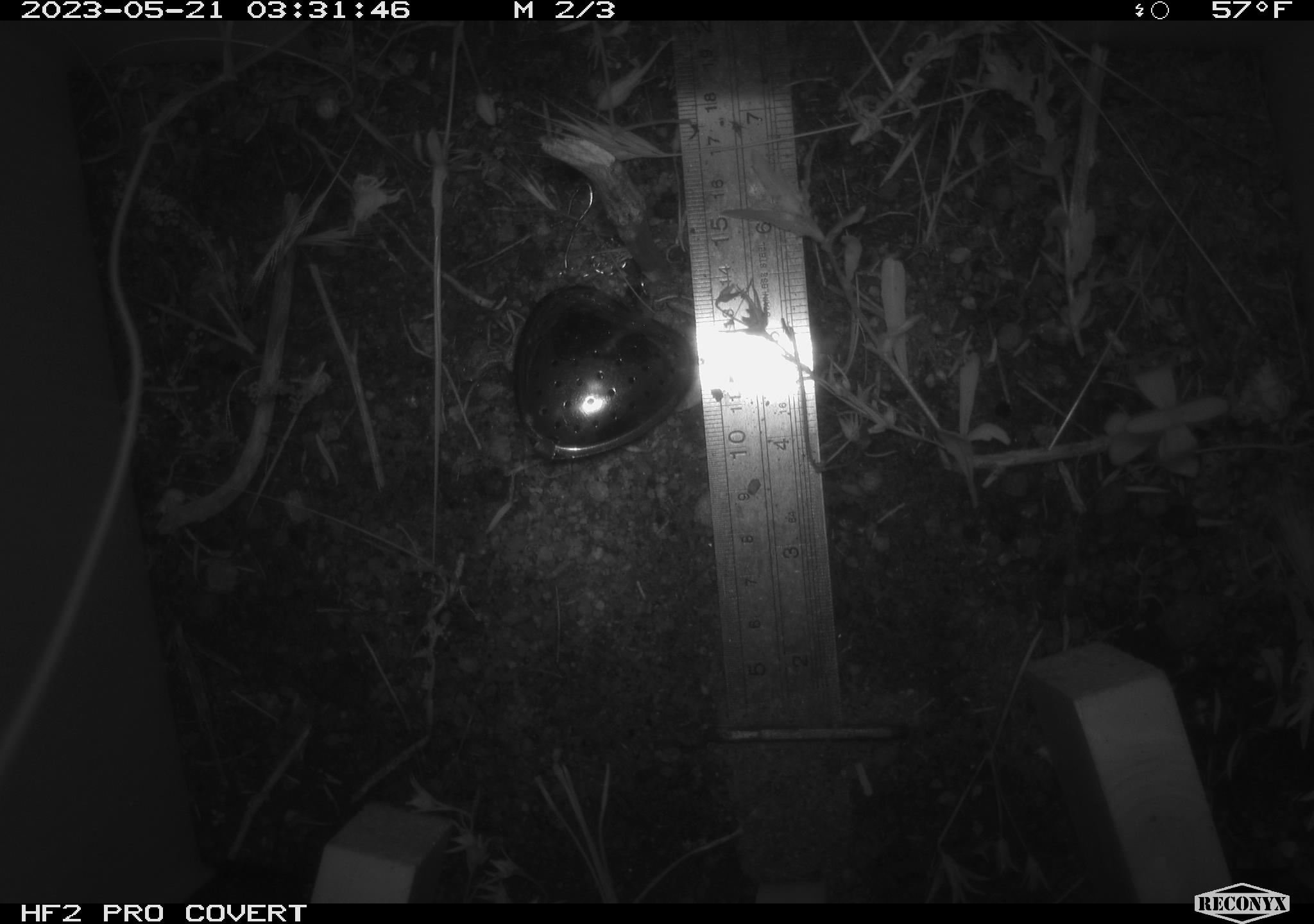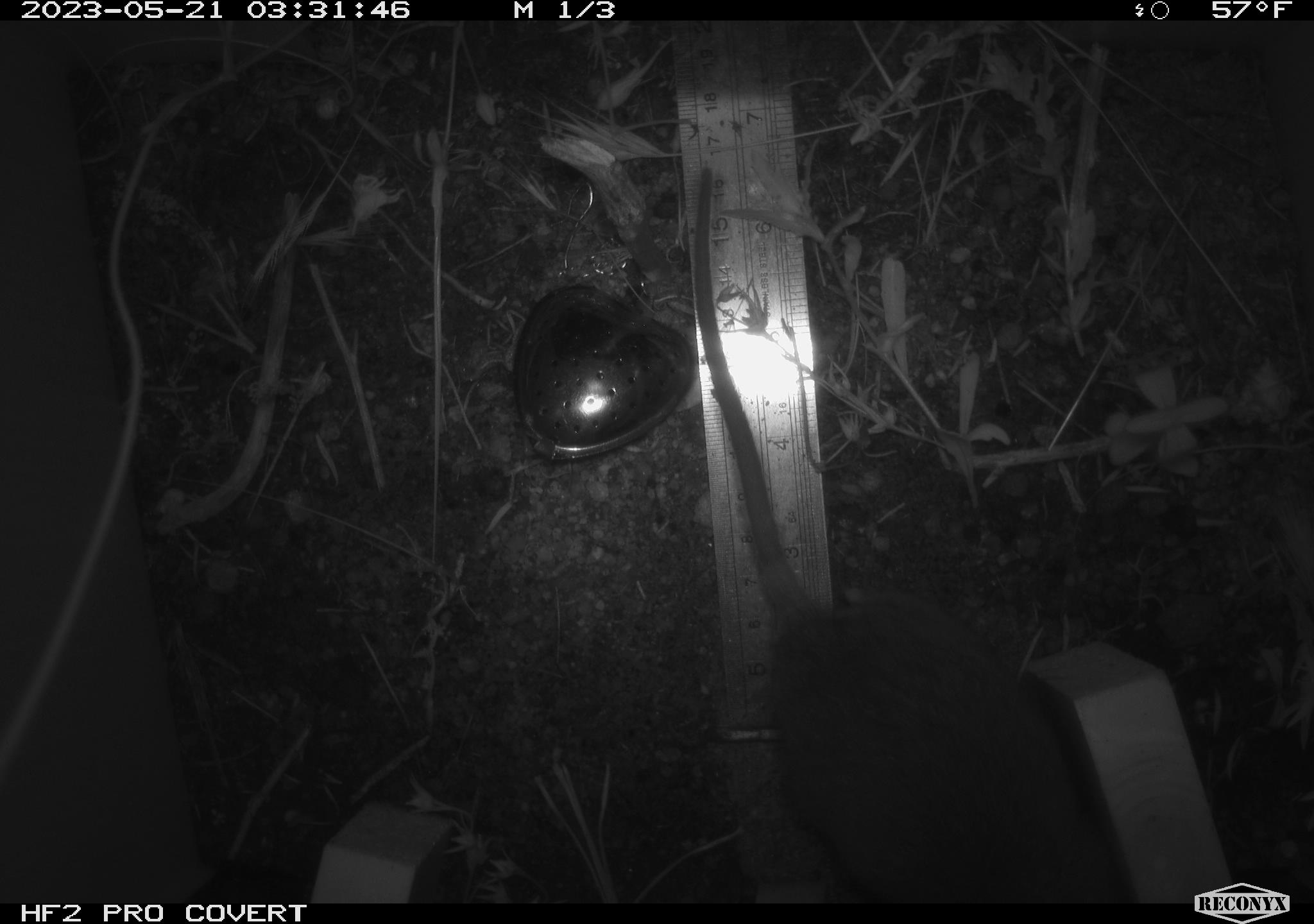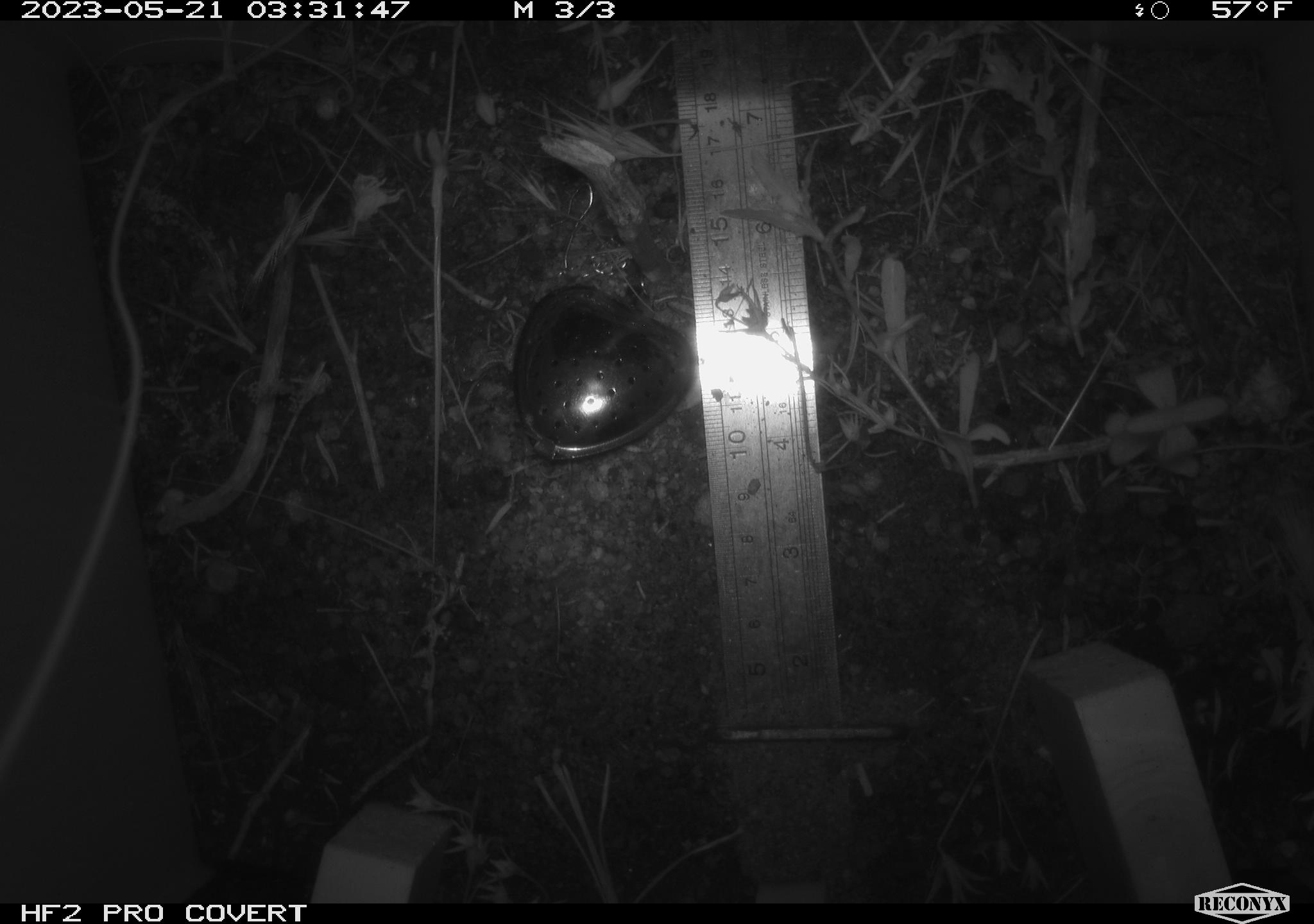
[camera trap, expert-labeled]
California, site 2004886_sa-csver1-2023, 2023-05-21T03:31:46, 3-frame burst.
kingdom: Animalia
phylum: Chordata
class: Mammalia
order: Rodentia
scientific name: Rodentia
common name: mouse species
Mouse species (Rodentia).